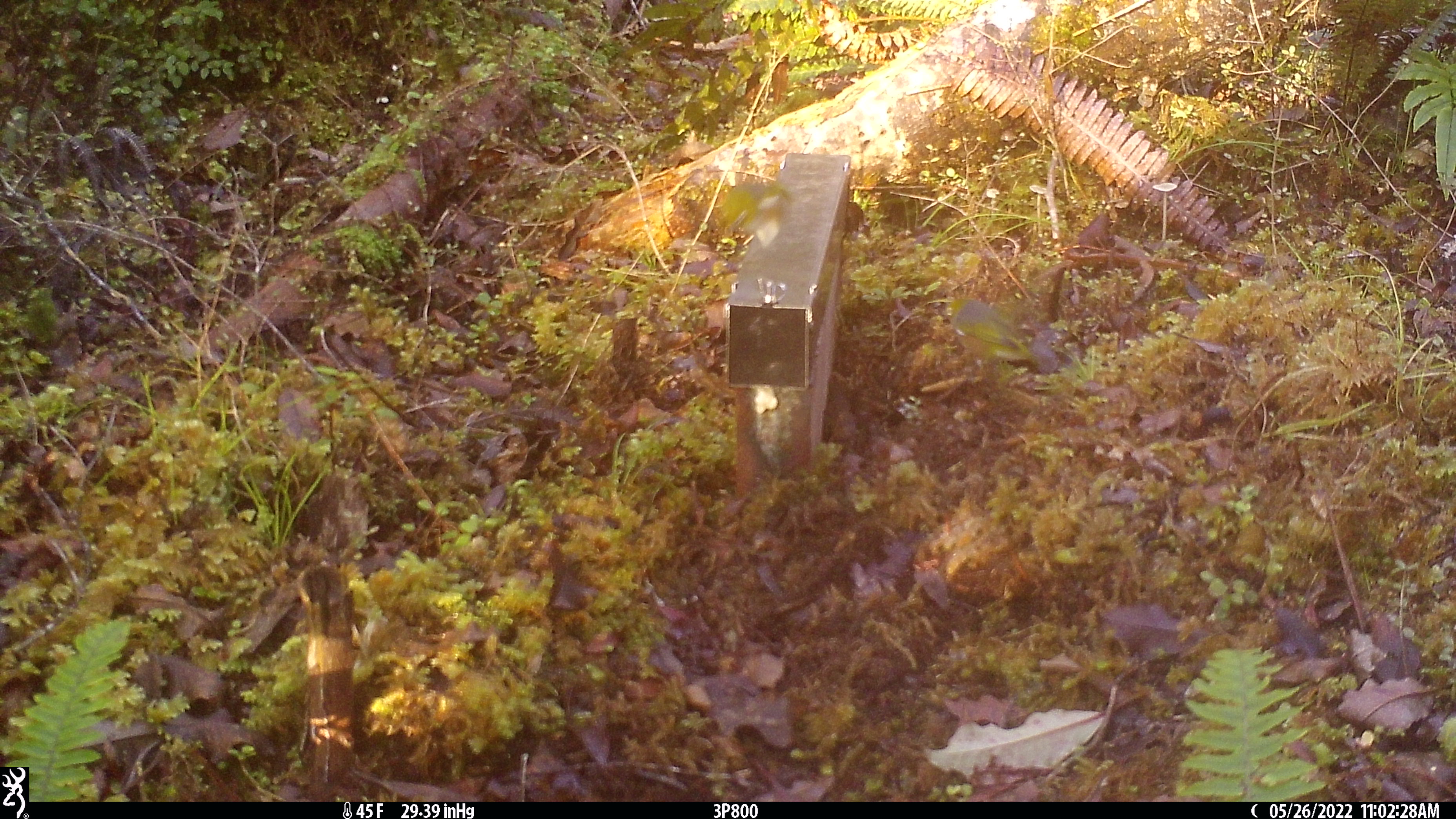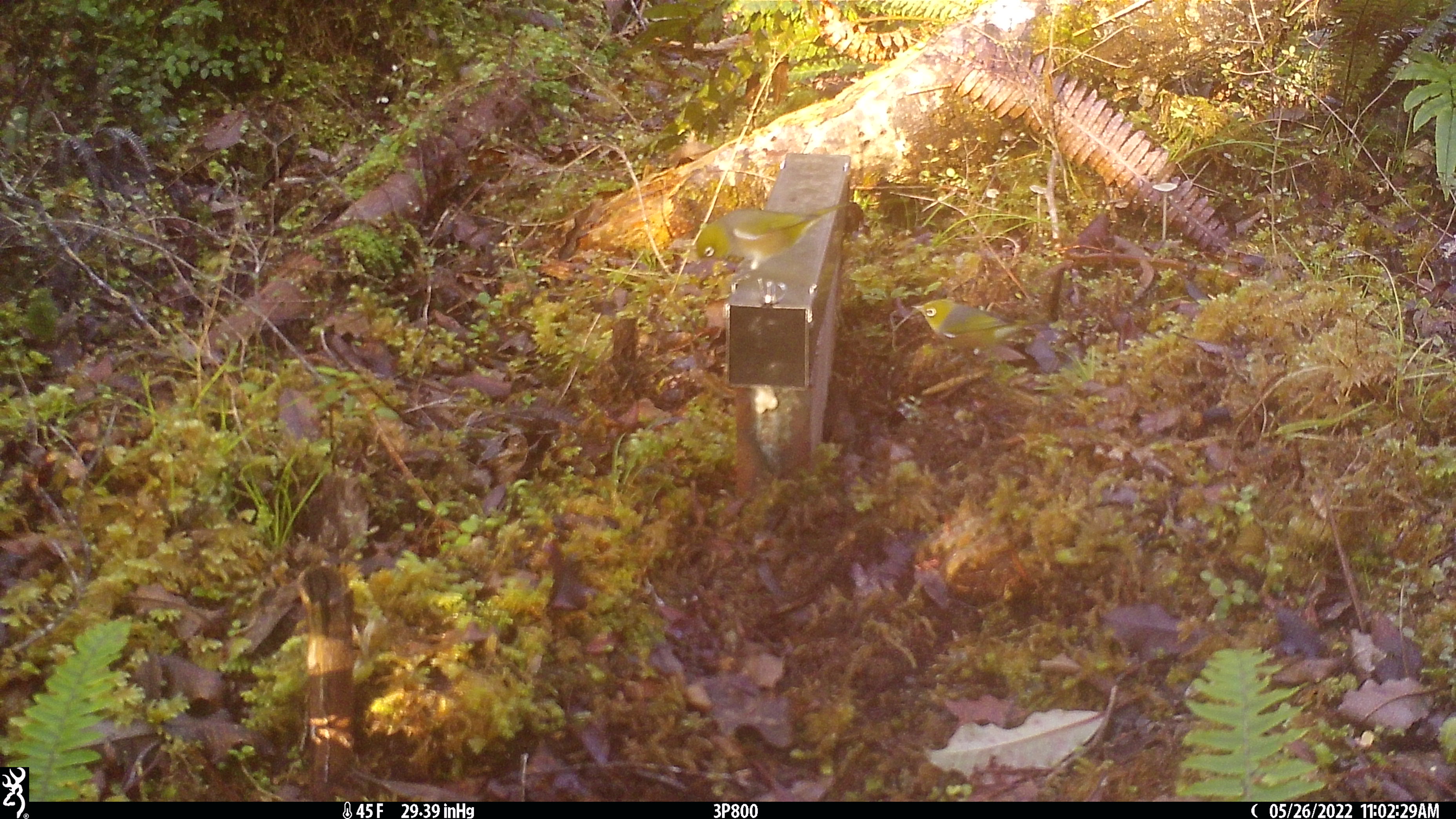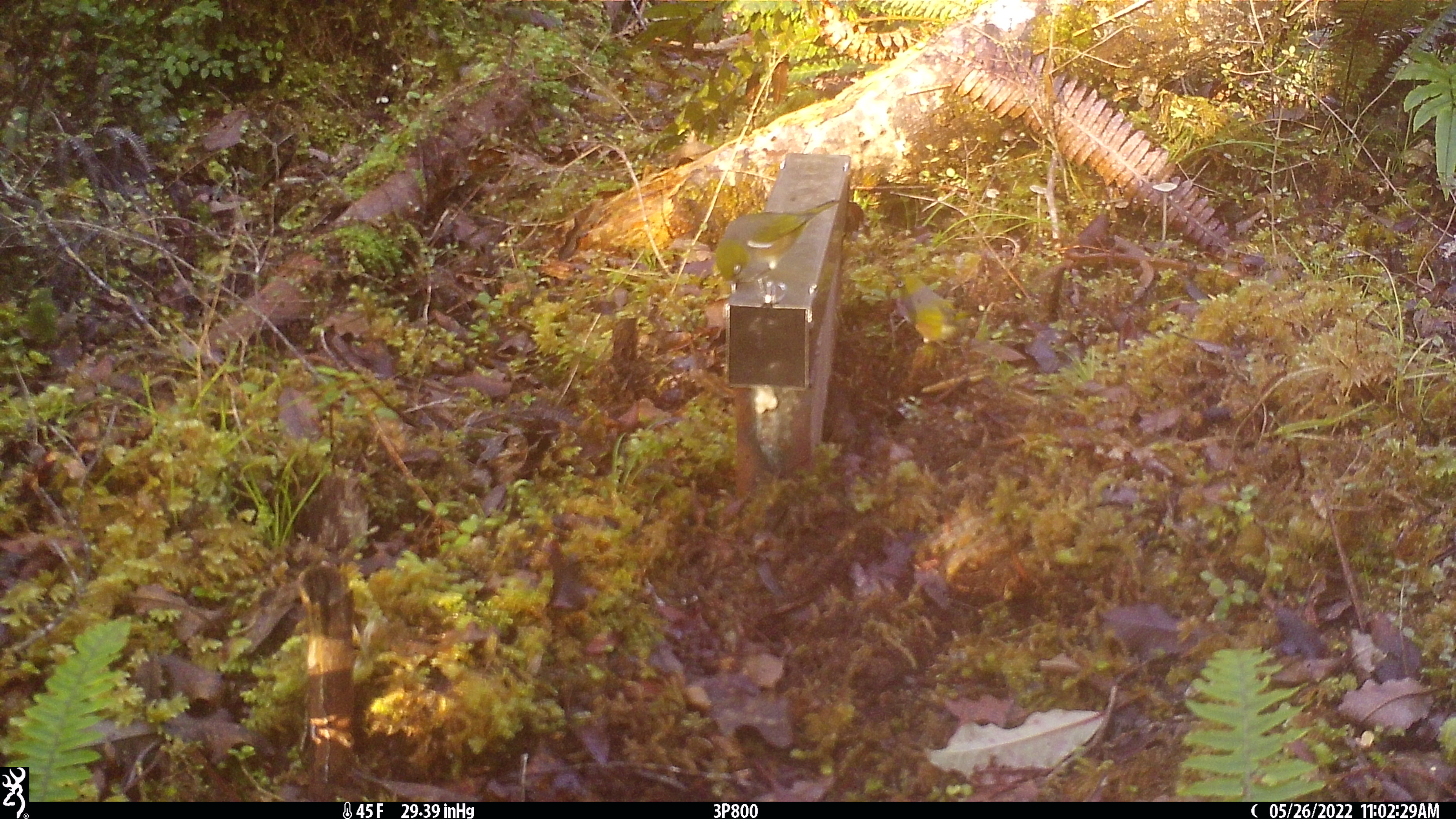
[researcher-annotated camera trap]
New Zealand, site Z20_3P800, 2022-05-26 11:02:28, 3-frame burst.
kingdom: Animalia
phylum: Chordata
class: Aves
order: Passeriformes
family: Zosteropidae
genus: Zosterops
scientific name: Zosterops lateralis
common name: silvereye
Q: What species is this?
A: Silvereye (Zosterops lateralis).